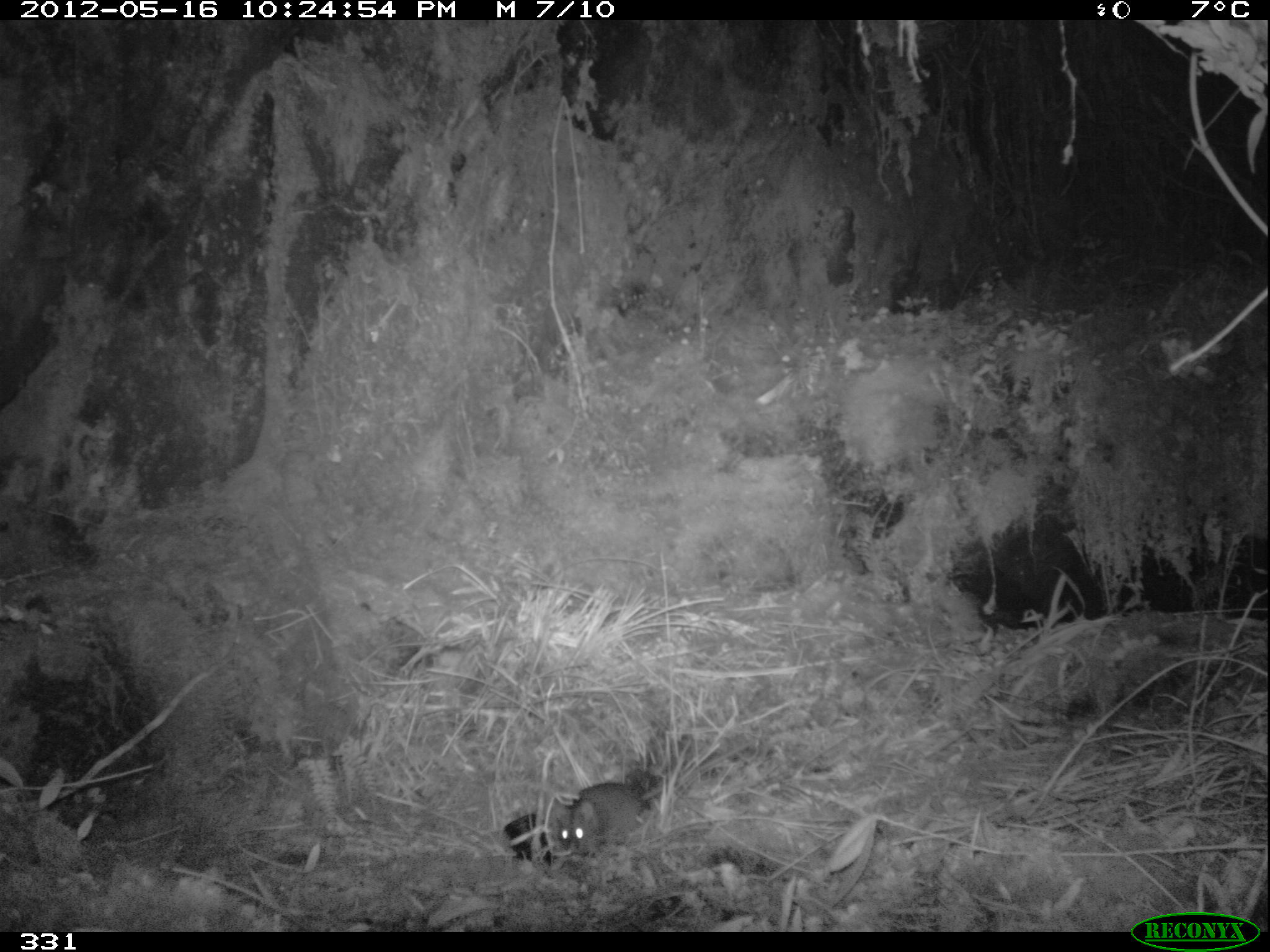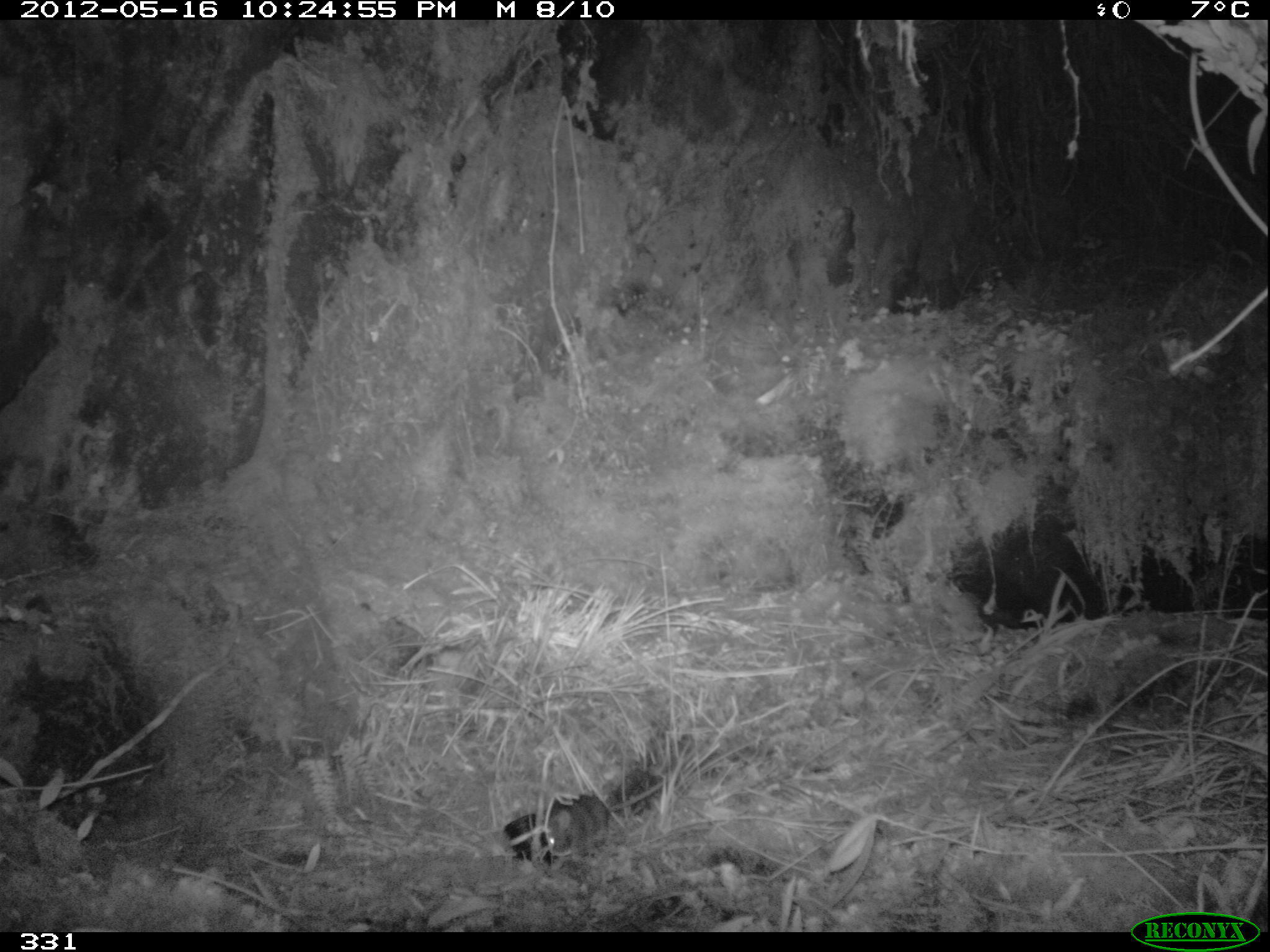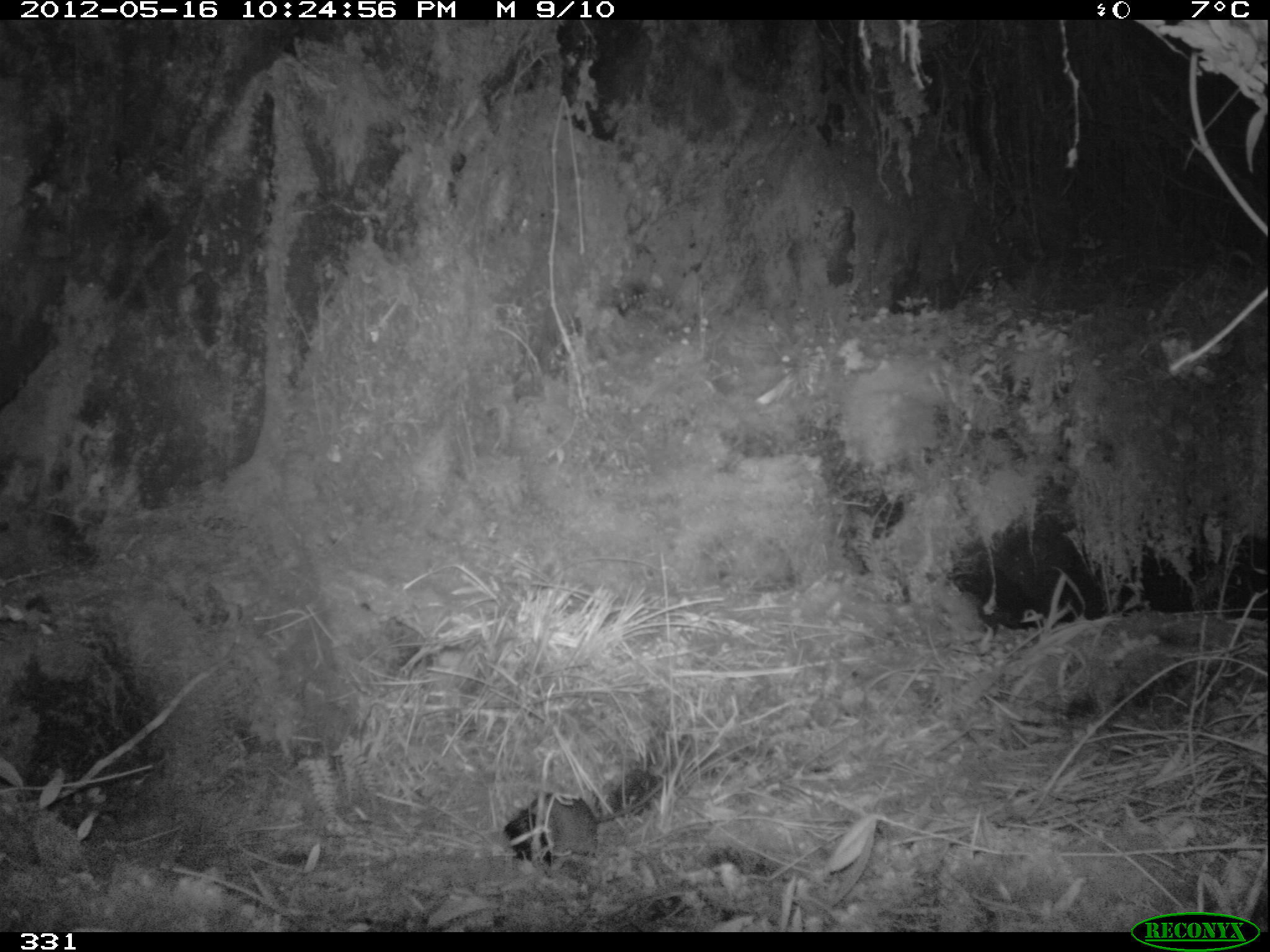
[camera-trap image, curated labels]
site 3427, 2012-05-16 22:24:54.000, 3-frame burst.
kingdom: Animalia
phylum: Chordata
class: Mammalia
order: Rodentia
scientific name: Rodentia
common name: rodents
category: unknown rodent